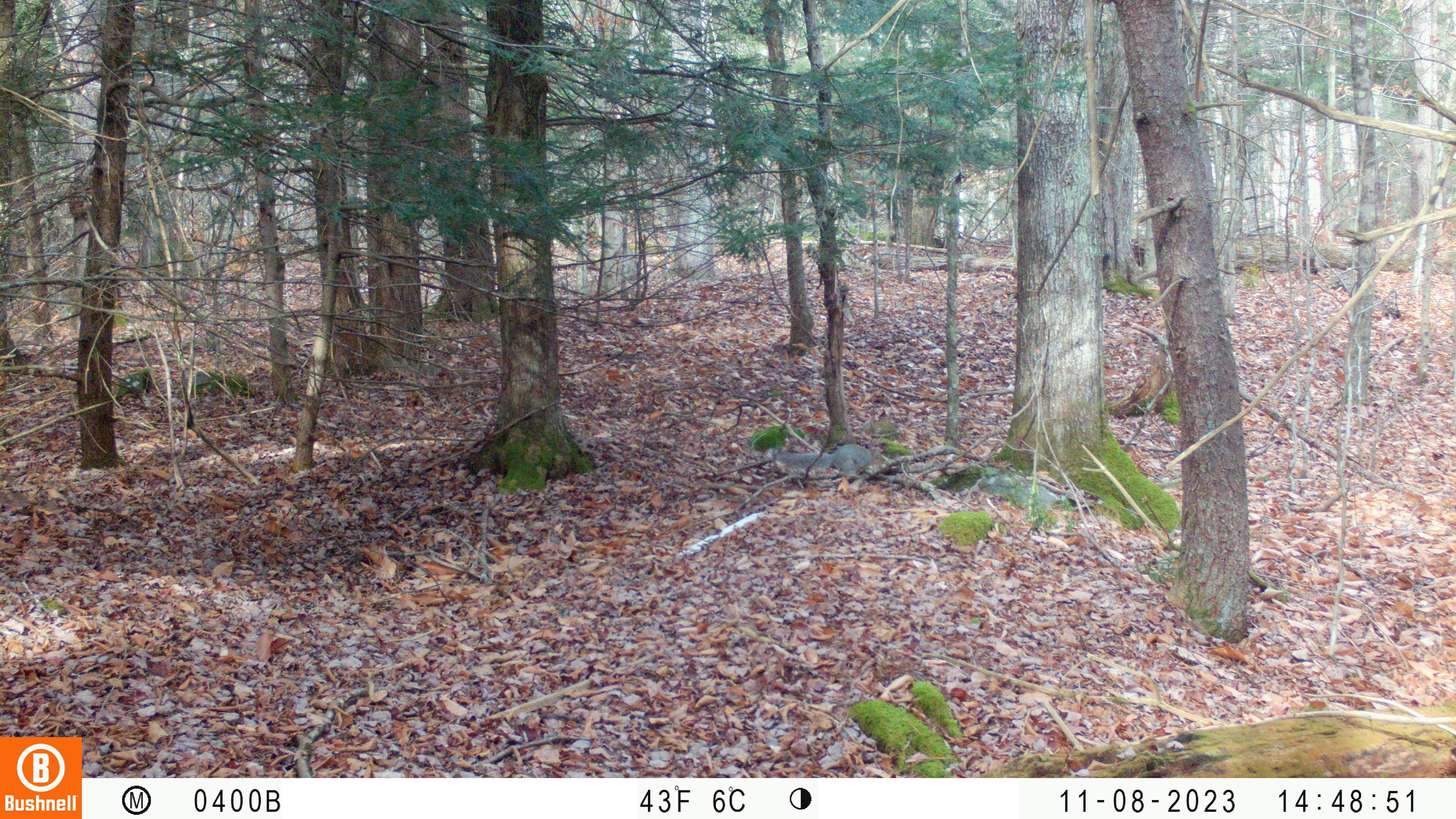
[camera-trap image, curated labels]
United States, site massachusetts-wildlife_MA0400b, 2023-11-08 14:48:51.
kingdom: Animalia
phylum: Chordata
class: Mammalia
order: Rodentia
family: Sciuridae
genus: Sciurus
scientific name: Sciurus carolinensis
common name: gray squirrel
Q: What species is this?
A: Gray squirrel (Sciurus carolinensis).